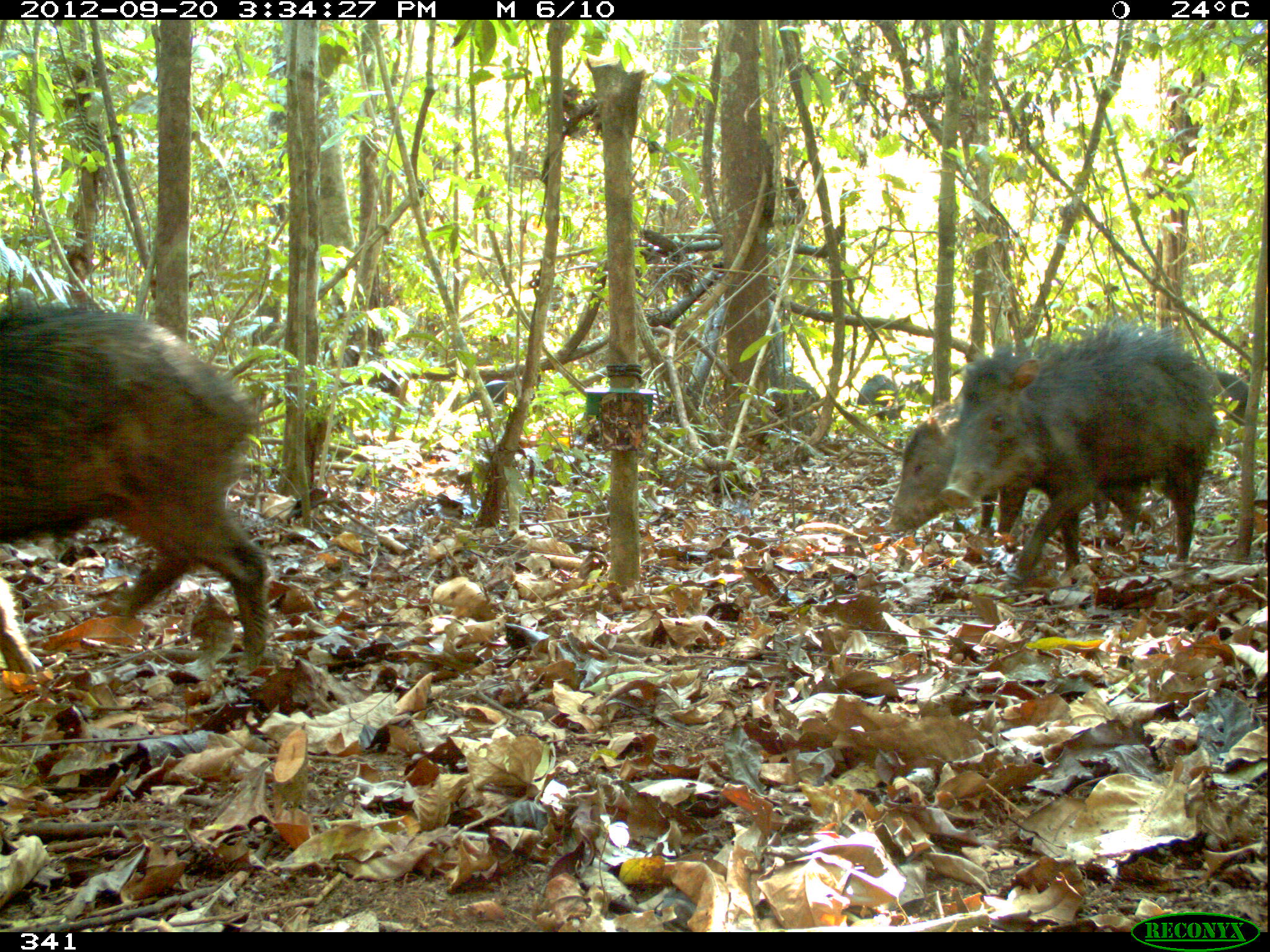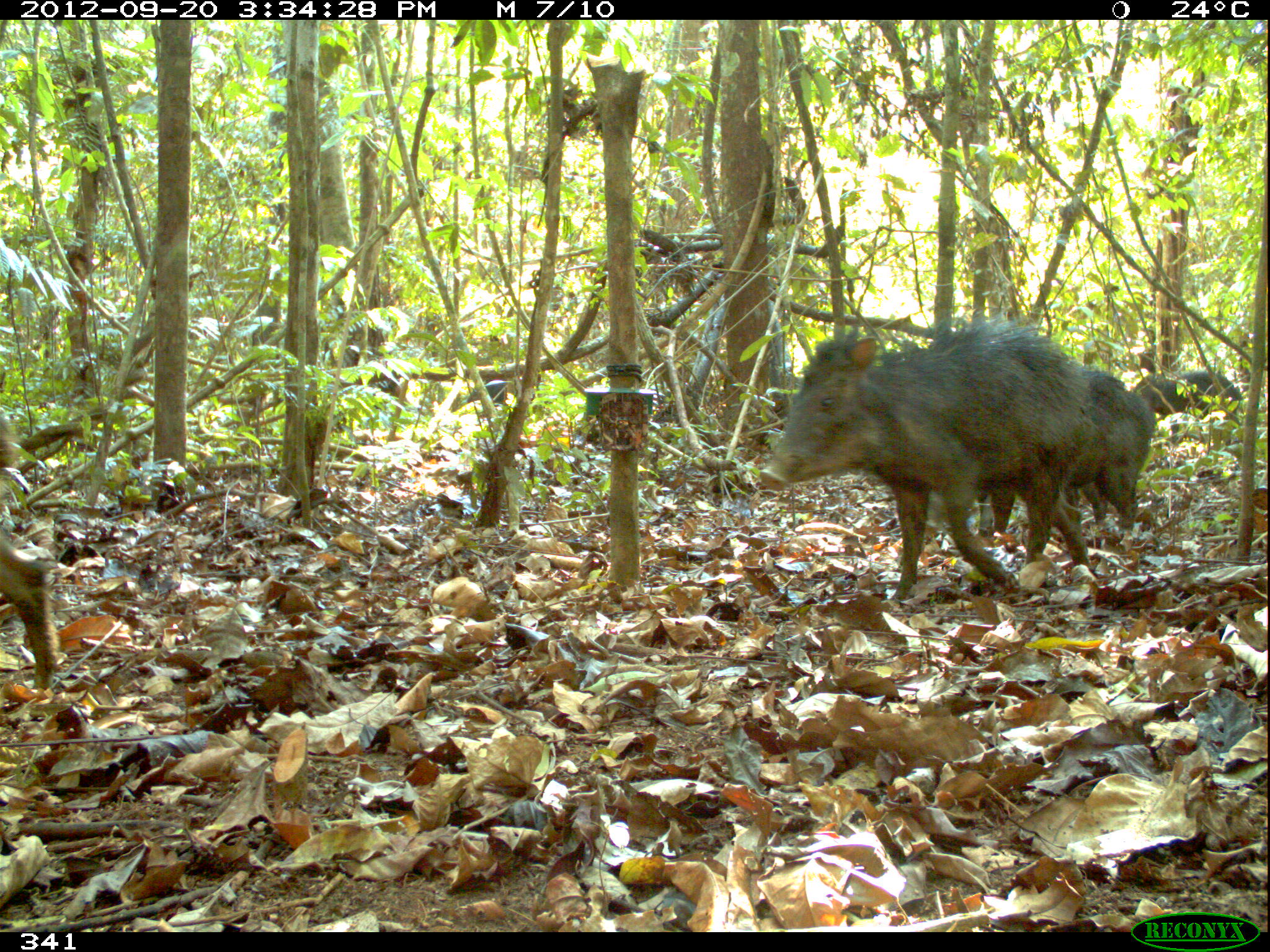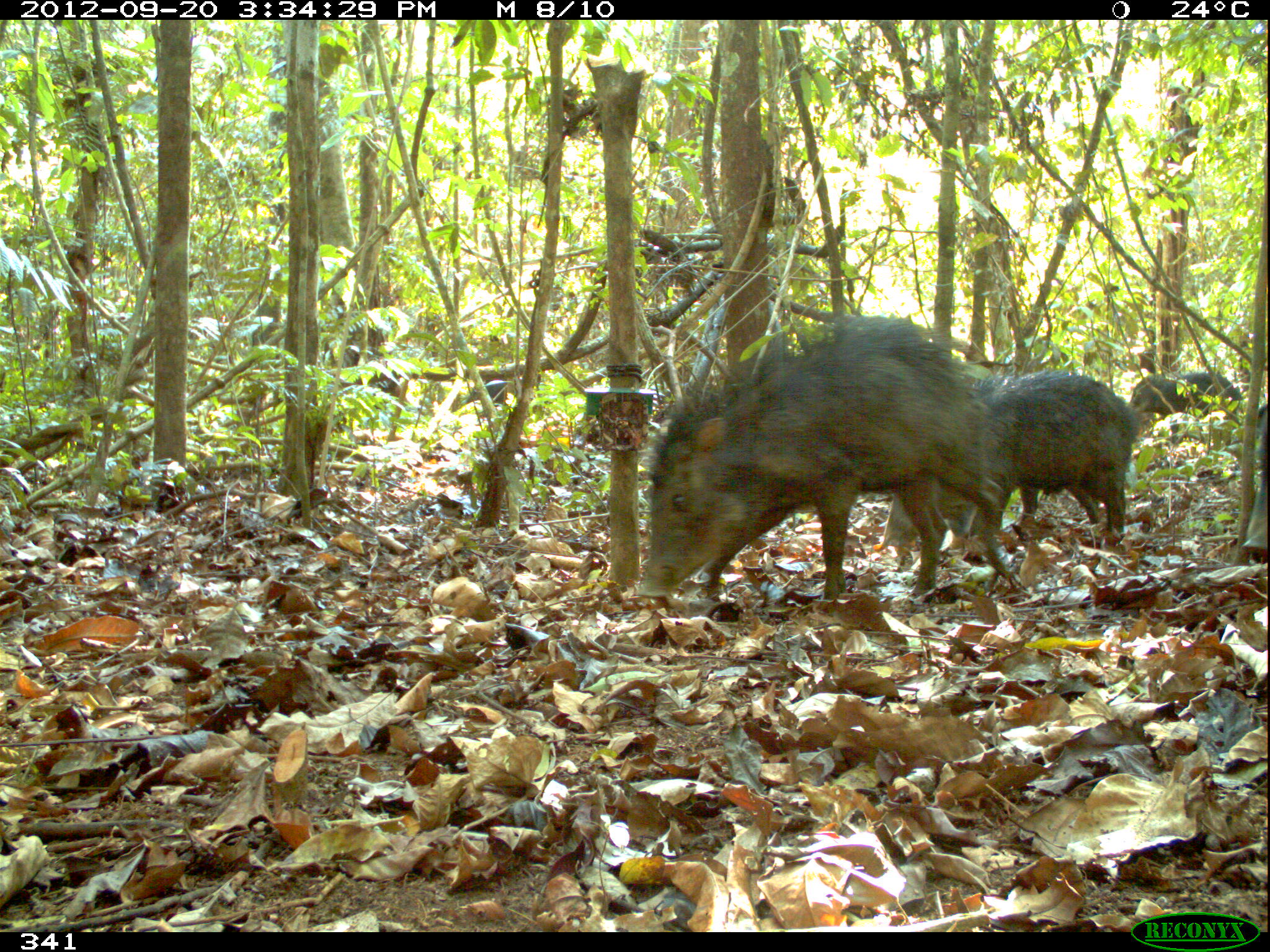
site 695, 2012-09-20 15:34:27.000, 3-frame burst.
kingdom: Animalia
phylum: Chordata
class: Mammalia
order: Artiodactyla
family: Tayassuidae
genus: Tayassu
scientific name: Tayassu pecari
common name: white-lipped peccary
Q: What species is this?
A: Tayassu pecari (white-lipped peccary).